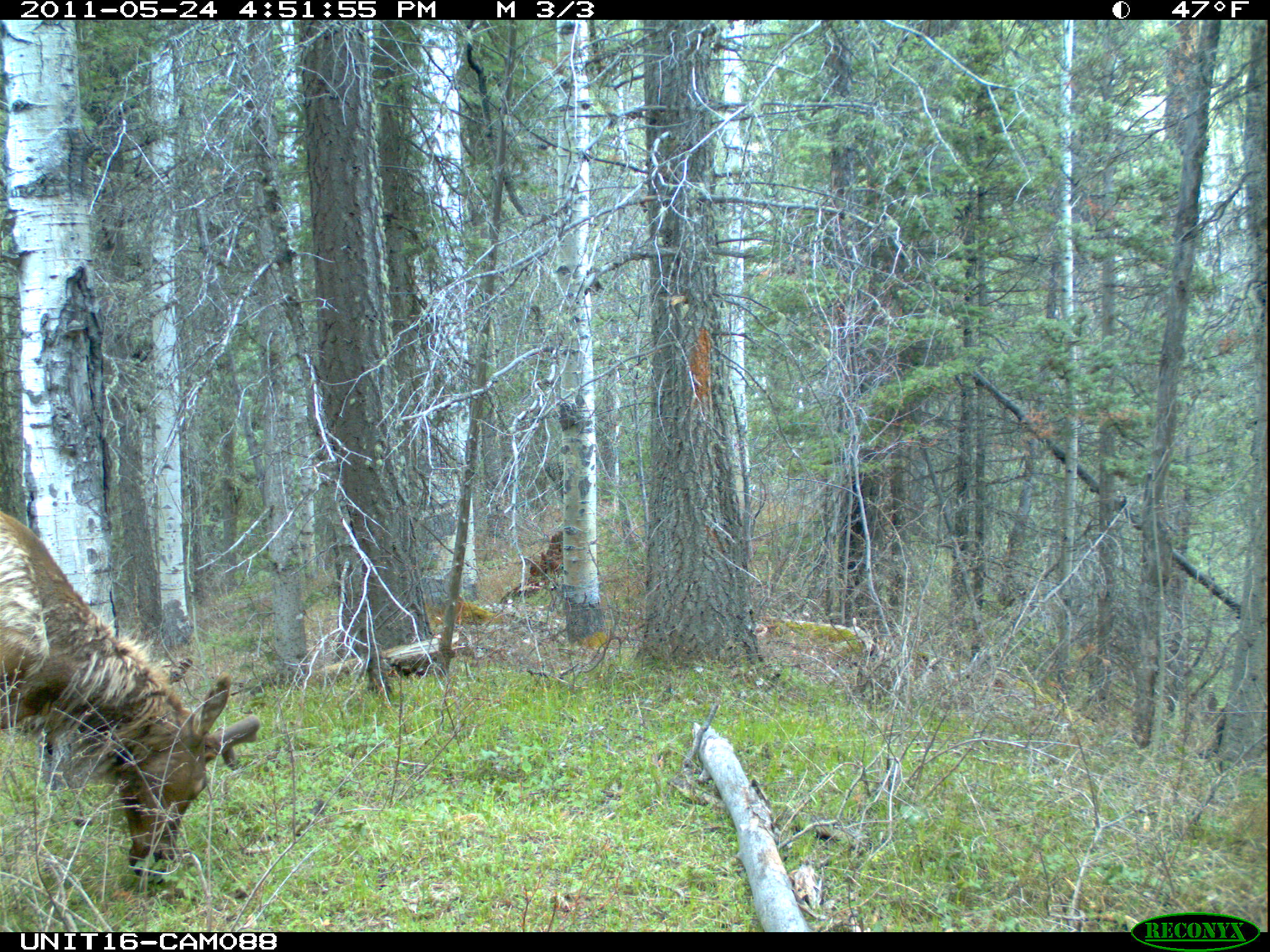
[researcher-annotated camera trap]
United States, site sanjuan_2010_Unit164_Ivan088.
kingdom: Animalia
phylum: Chordata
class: Mammalia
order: Artiodactyla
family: Cervidae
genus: Cervus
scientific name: Cervus elaphus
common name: red deer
Cervus elaphus (red deer).